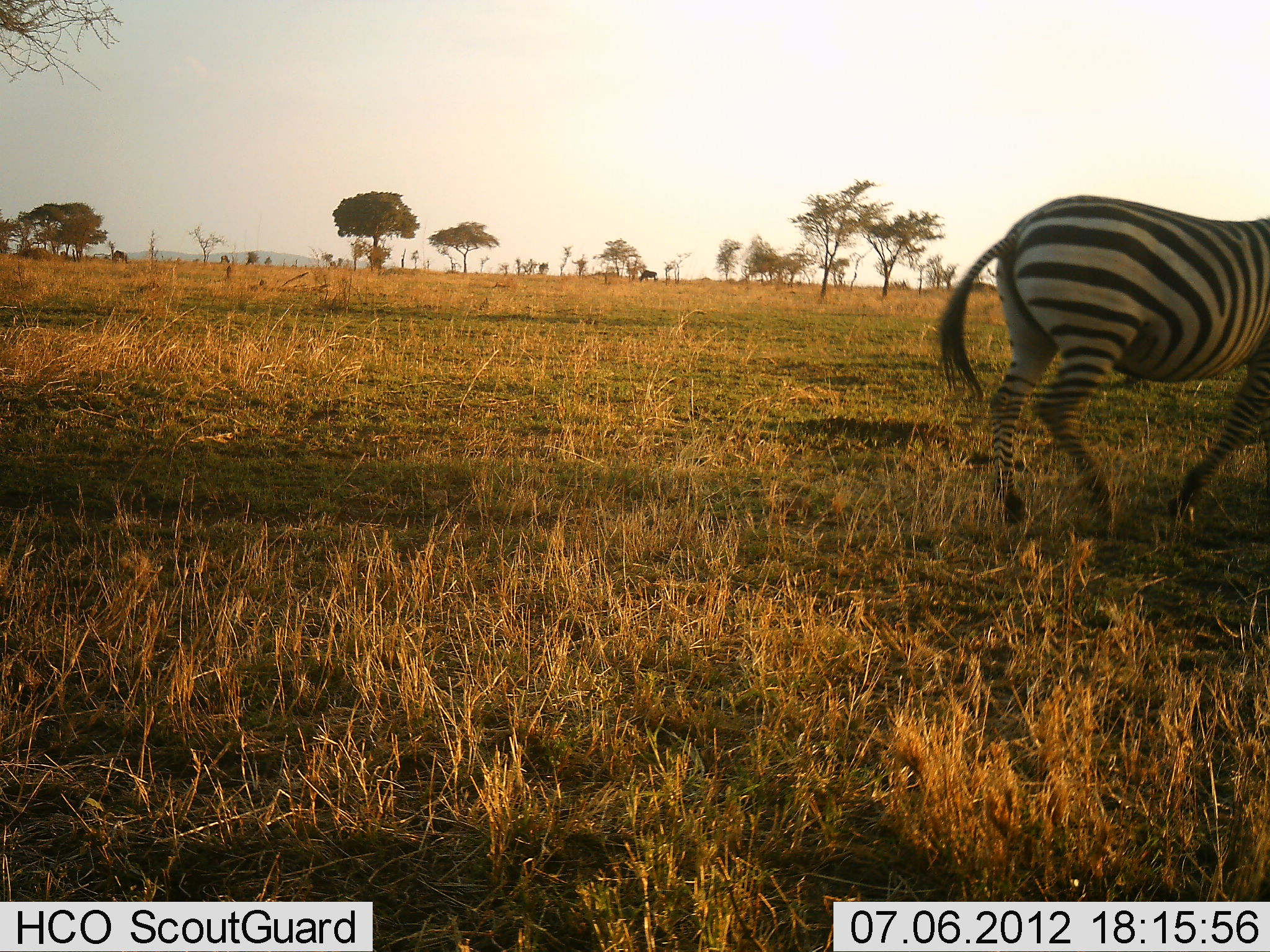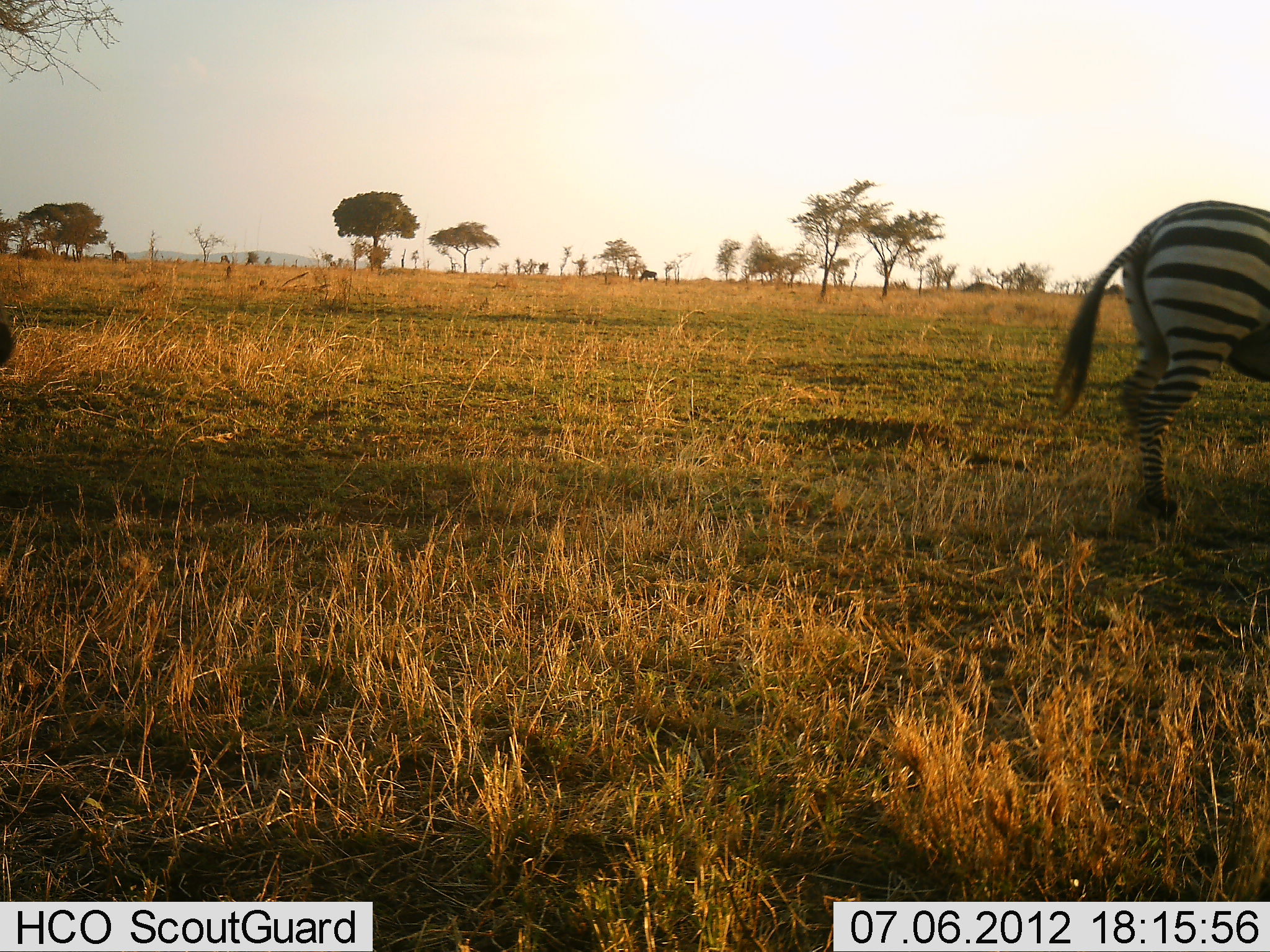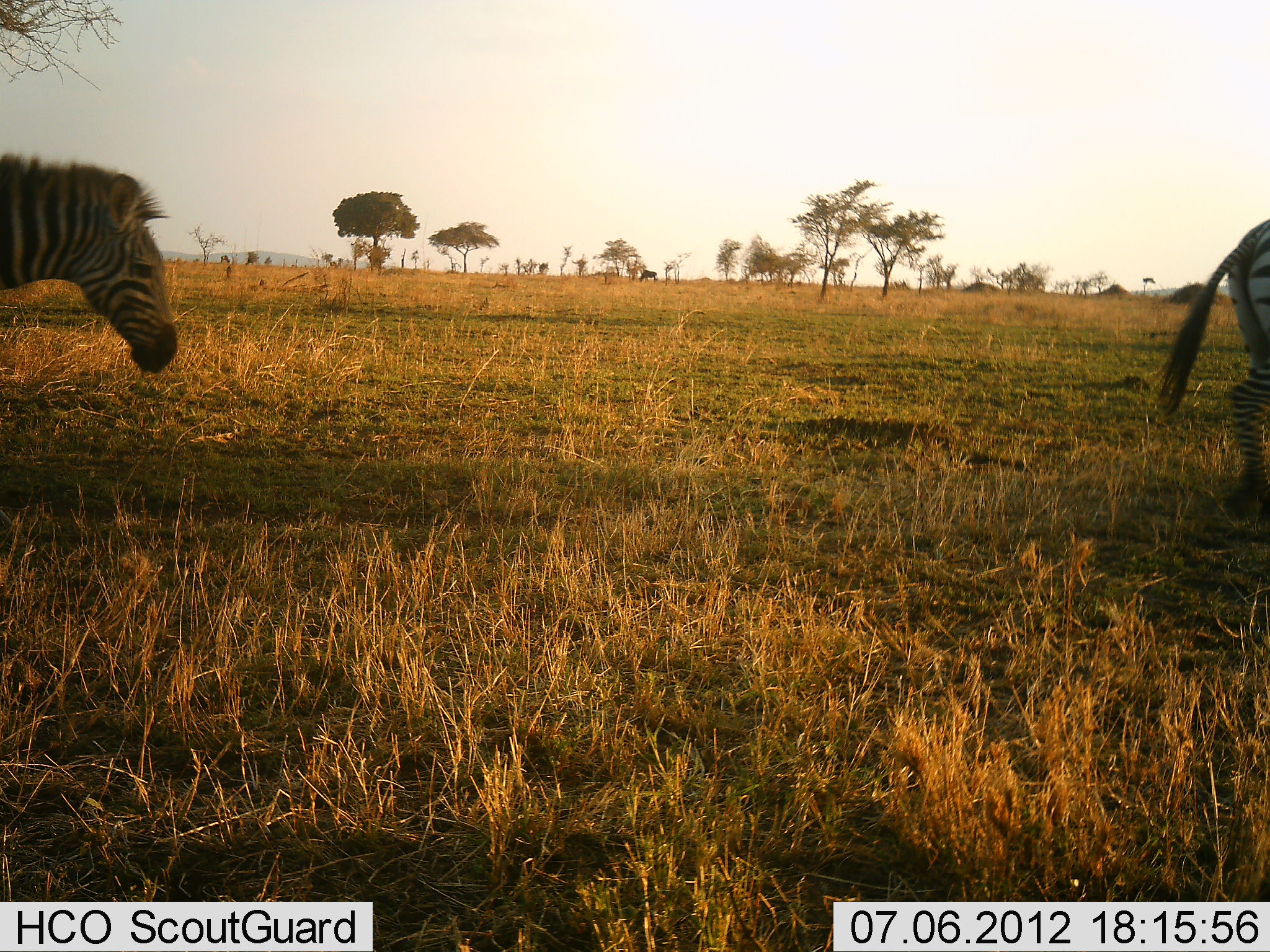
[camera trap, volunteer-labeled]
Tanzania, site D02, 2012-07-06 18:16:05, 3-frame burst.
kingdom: Animalia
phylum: Chordata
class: Mammalia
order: Perissodactyla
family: Equidae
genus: Equus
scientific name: Equus quagga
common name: plains zebra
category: zebra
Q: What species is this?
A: Zebra (plains zebra) (Equus quagga).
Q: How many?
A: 2.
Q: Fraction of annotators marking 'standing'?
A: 10%.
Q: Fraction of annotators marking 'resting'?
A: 0%.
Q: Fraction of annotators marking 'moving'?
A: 90%.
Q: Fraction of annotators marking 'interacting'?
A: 0%.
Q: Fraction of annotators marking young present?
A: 0%.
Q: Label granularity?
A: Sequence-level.